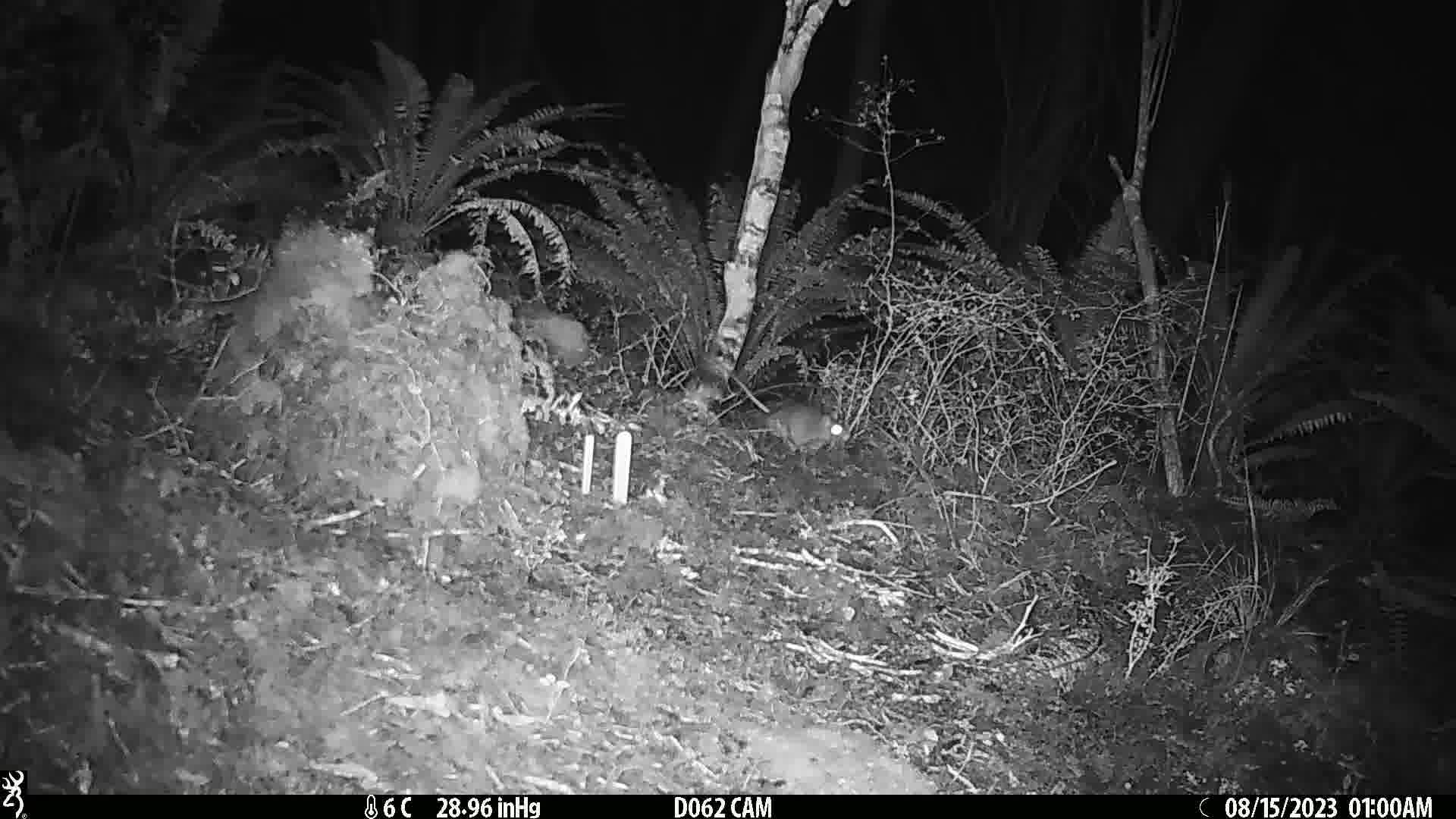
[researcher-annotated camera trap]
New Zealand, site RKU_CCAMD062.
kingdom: Animalia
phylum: Chordata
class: Mammalia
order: Rodentia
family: Muridae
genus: Rattus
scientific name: Rattus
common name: rat